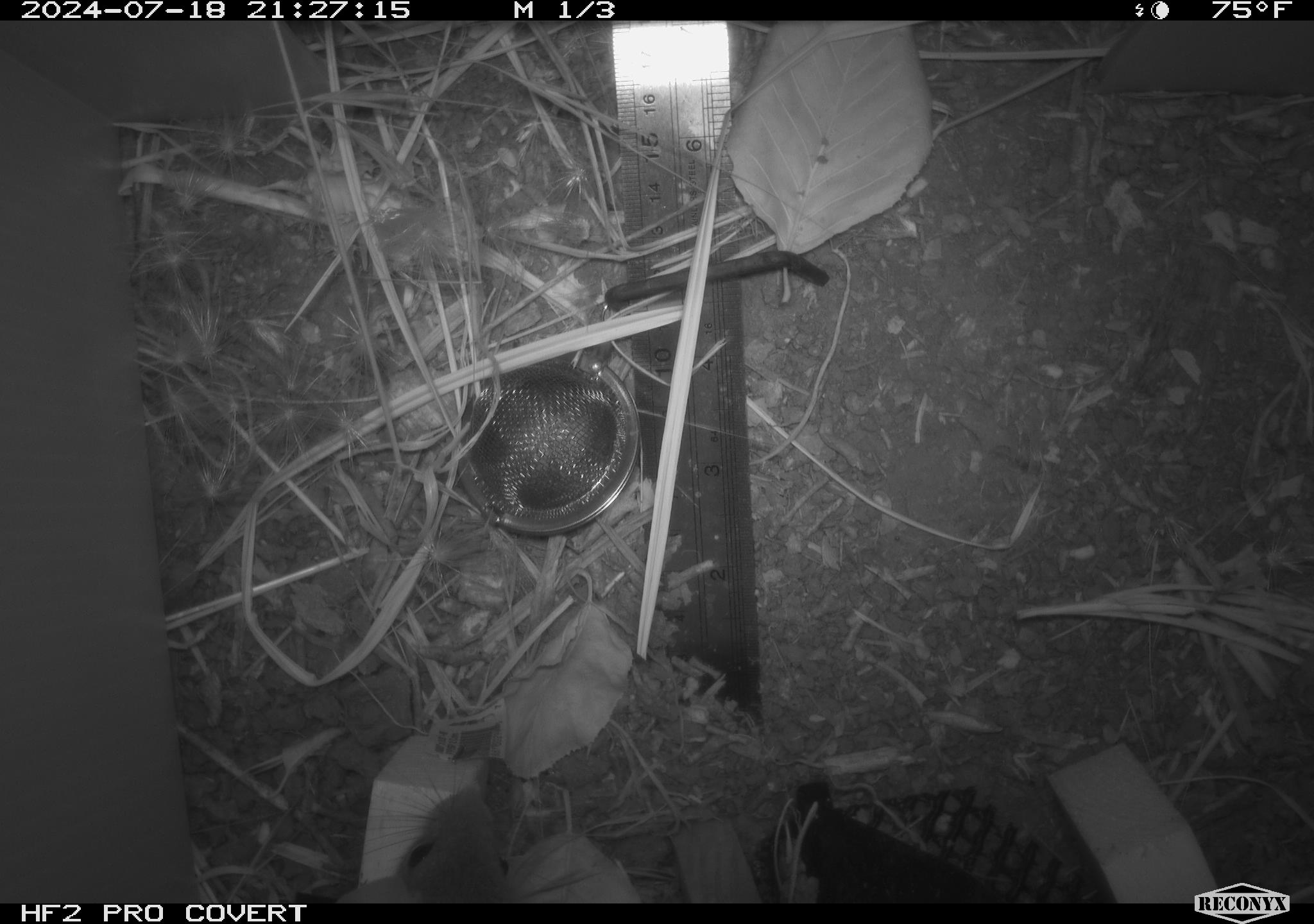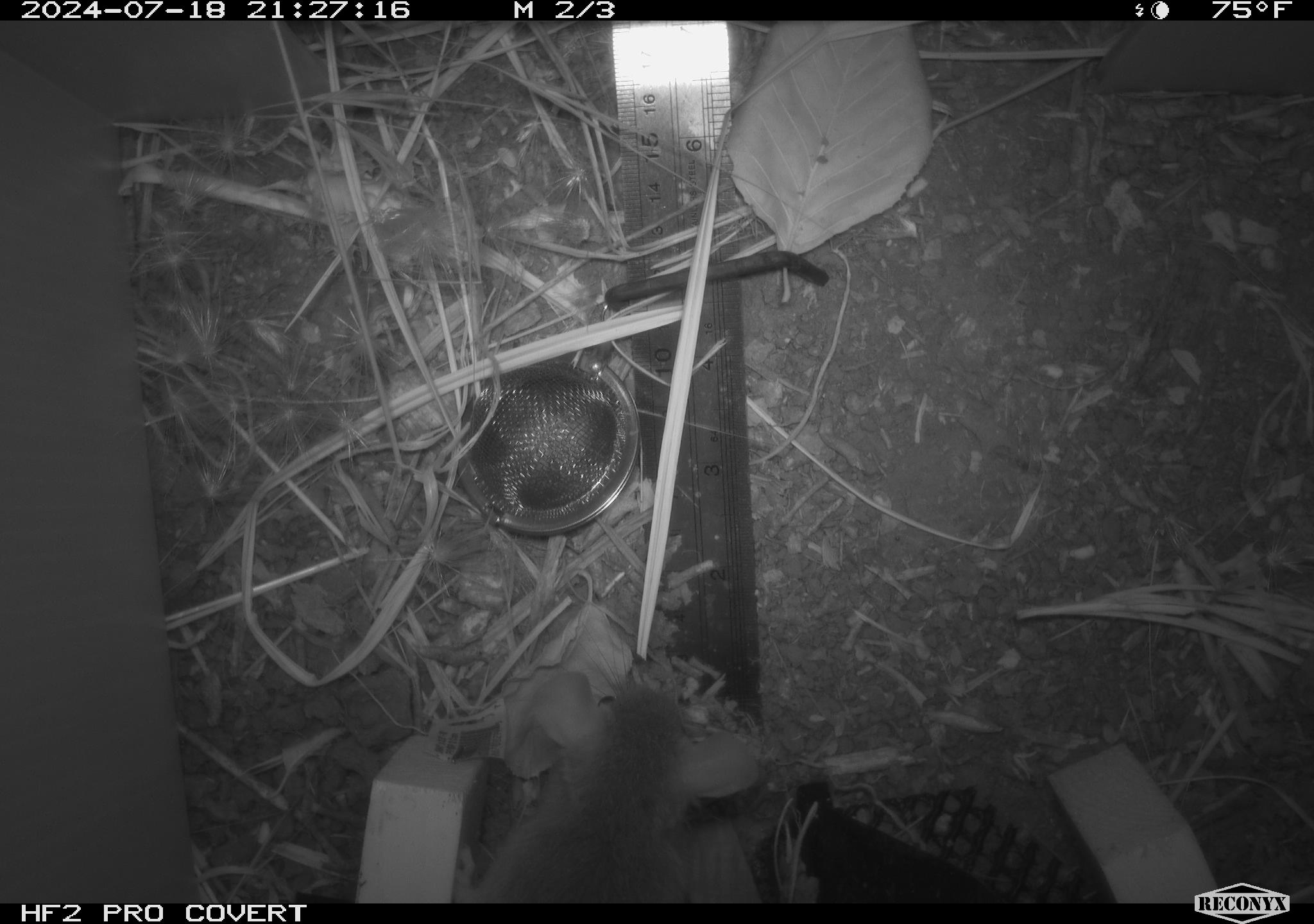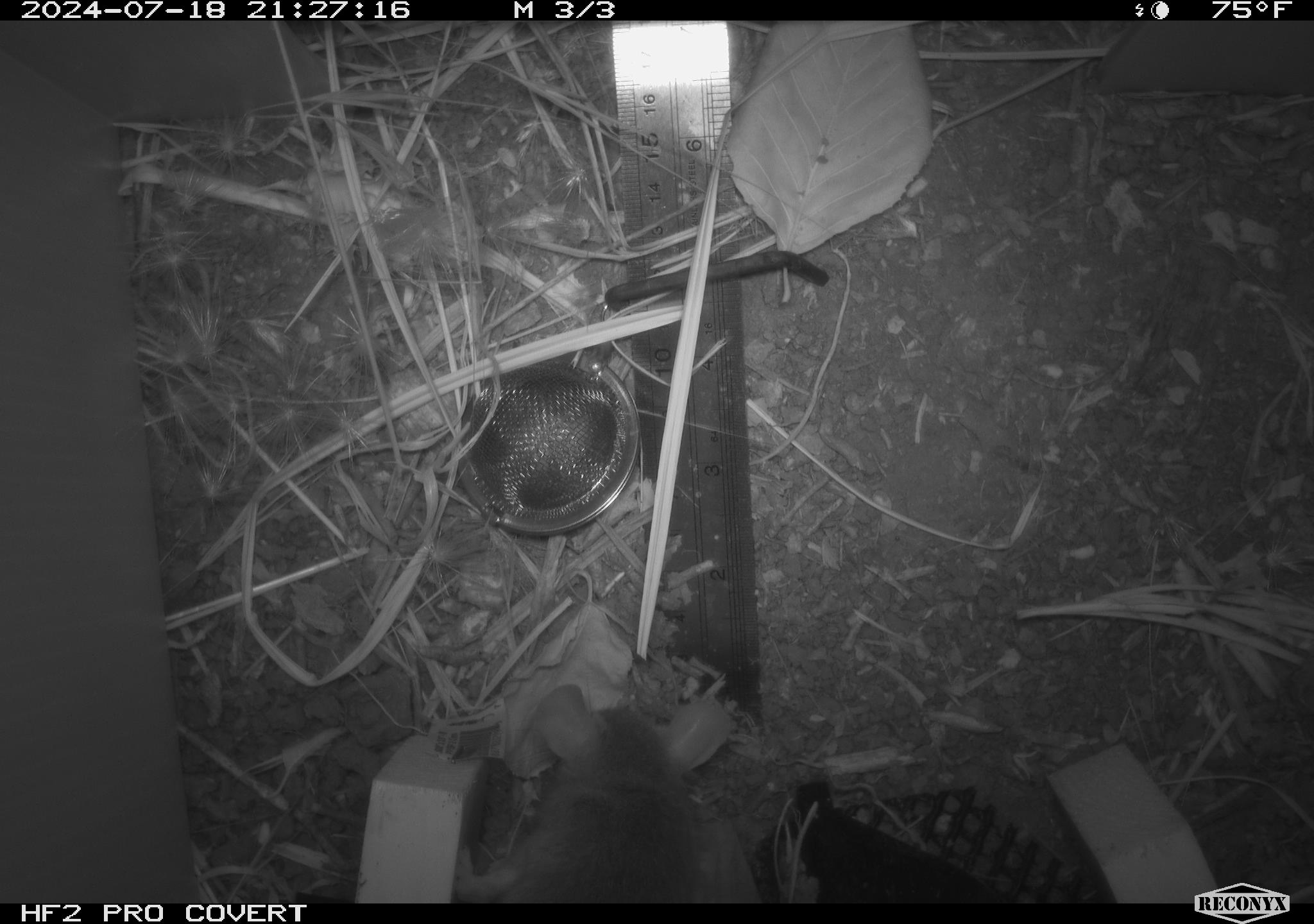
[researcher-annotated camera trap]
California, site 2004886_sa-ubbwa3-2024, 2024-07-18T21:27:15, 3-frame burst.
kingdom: Animalia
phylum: Chordata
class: Mammalia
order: Rodentia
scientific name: Rodentia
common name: mouse species